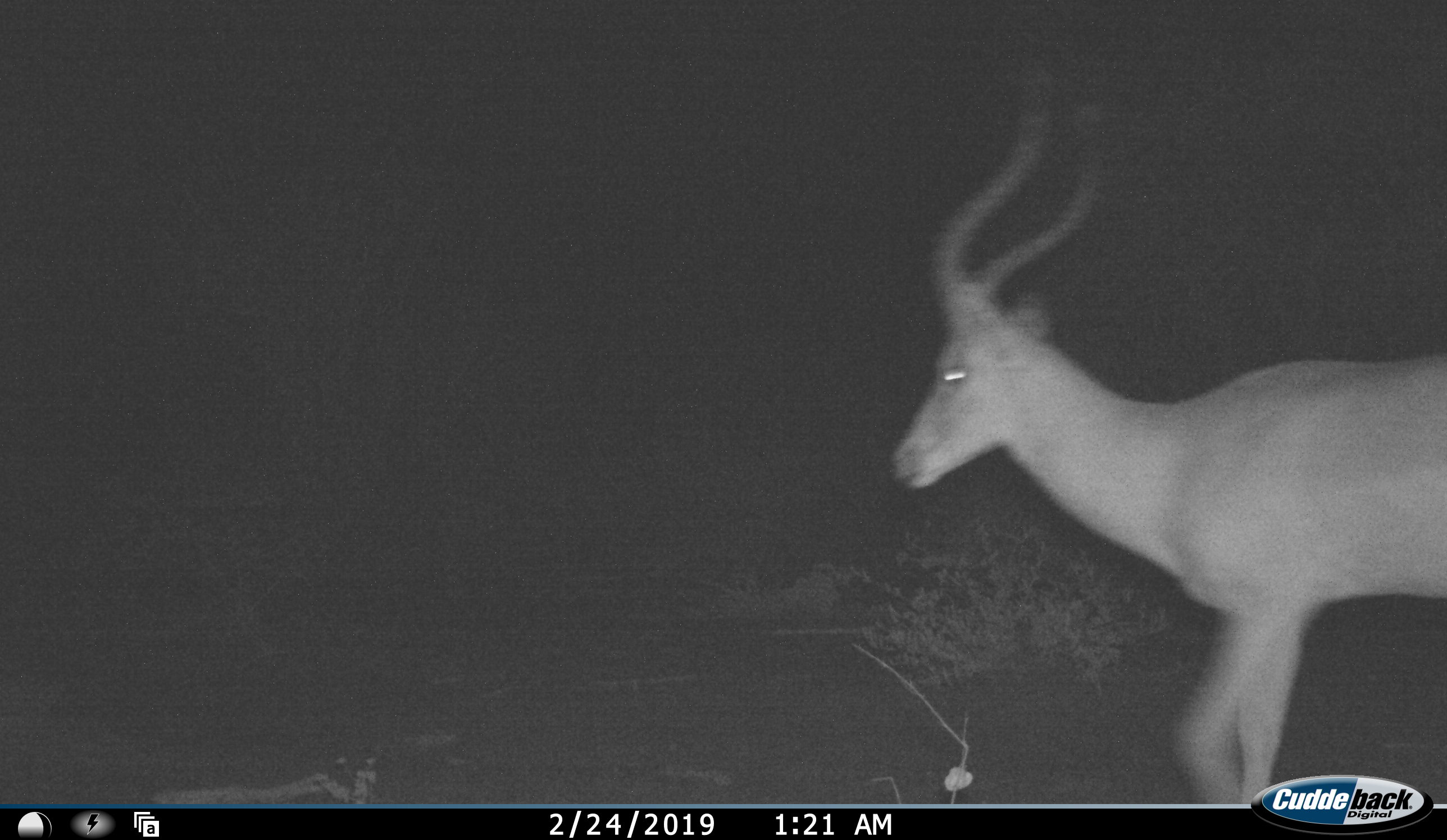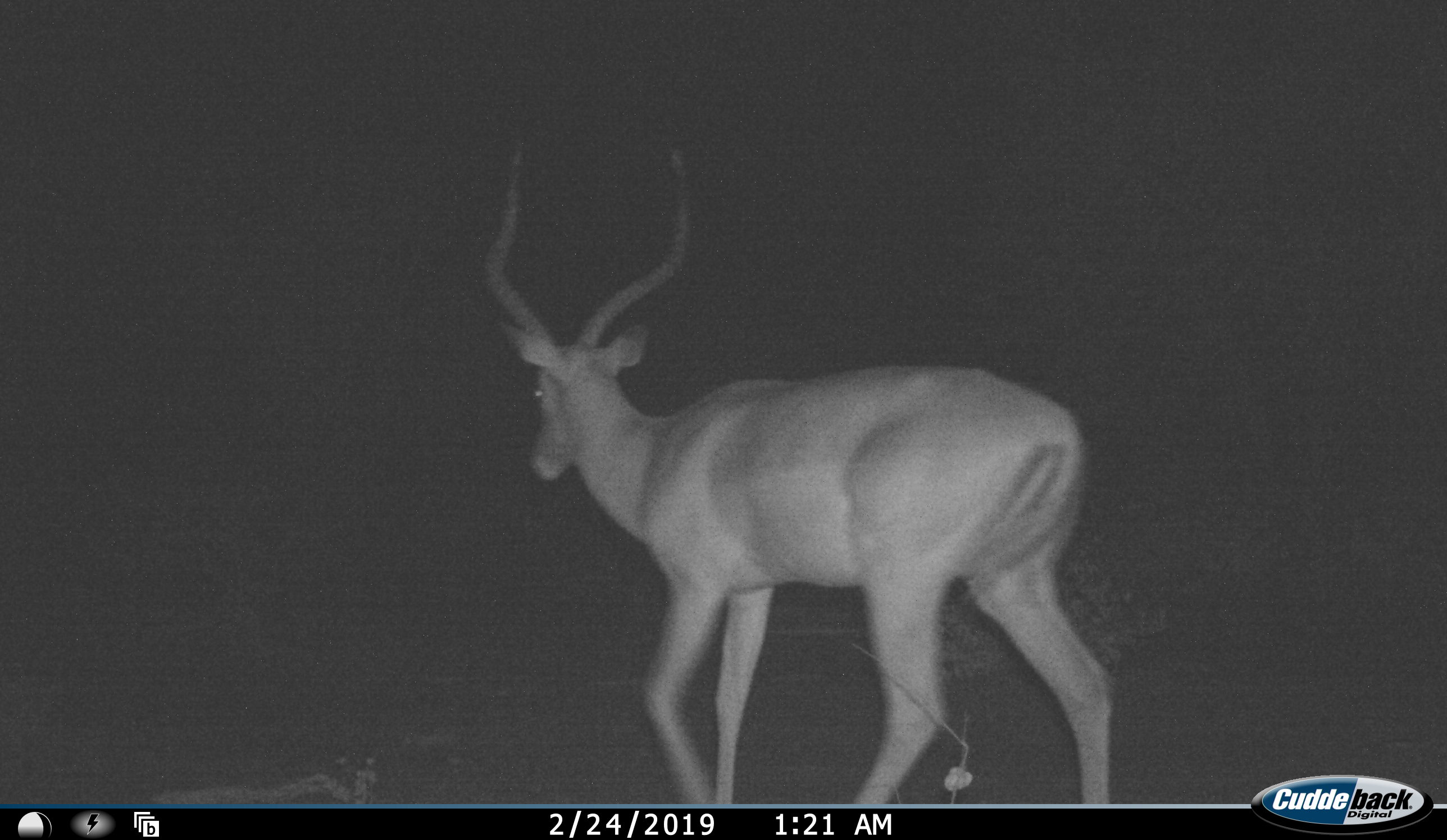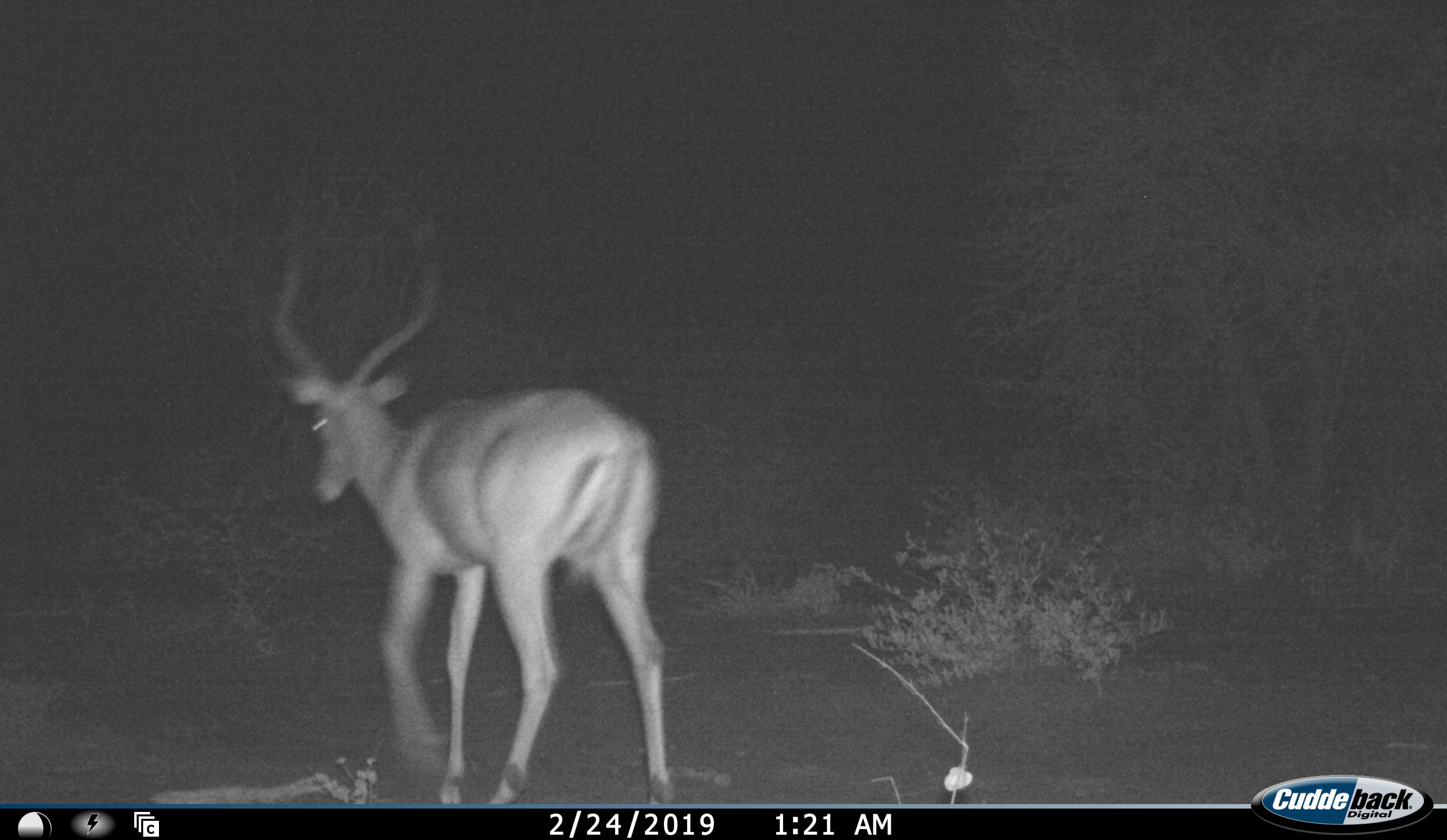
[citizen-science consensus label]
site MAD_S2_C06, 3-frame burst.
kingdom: Animalia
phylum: Chordata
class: Mammalia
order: Artiodactyla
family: Bovidae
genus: Aepyceros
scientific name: Aepyceros melampus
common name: impala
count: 1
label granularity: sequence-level